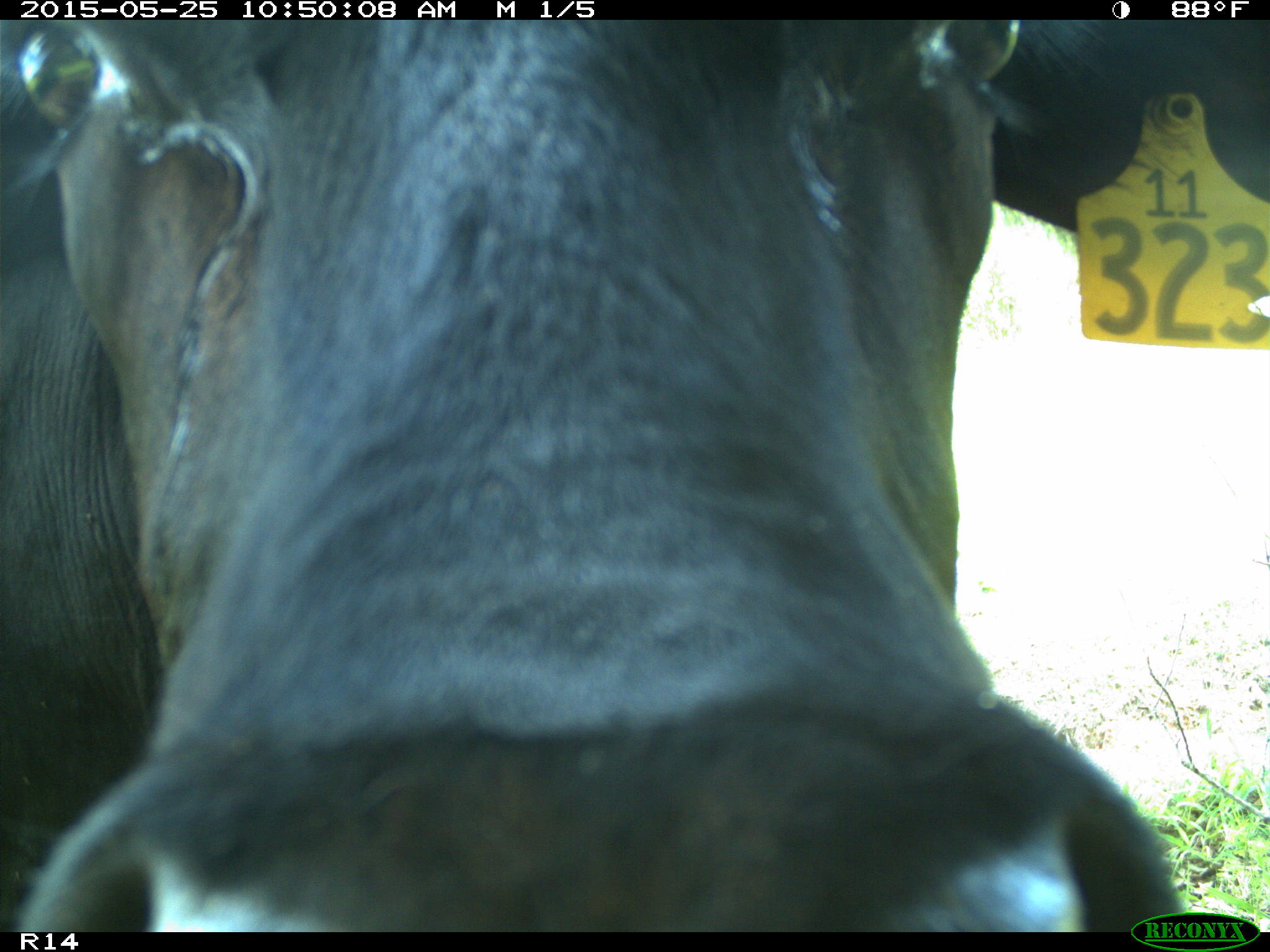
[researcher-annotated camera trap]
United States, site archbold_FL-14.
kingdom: Animalia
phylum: Chordata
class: Mammalia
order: Artiodactyla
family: Bovidae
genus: Bos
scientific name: Bos taurus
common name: domestic cow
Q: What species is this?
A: Bos taurus (domestic cow).